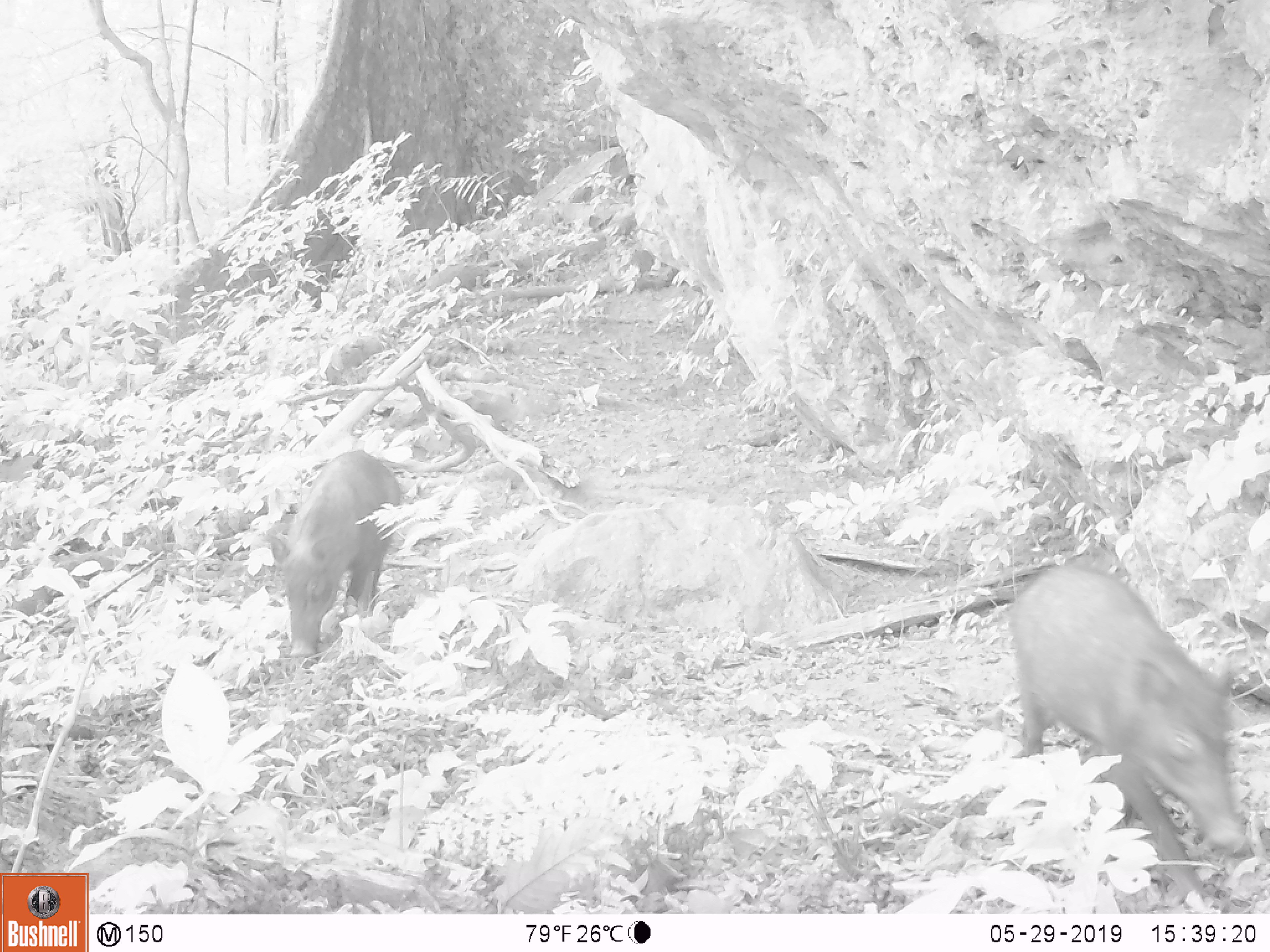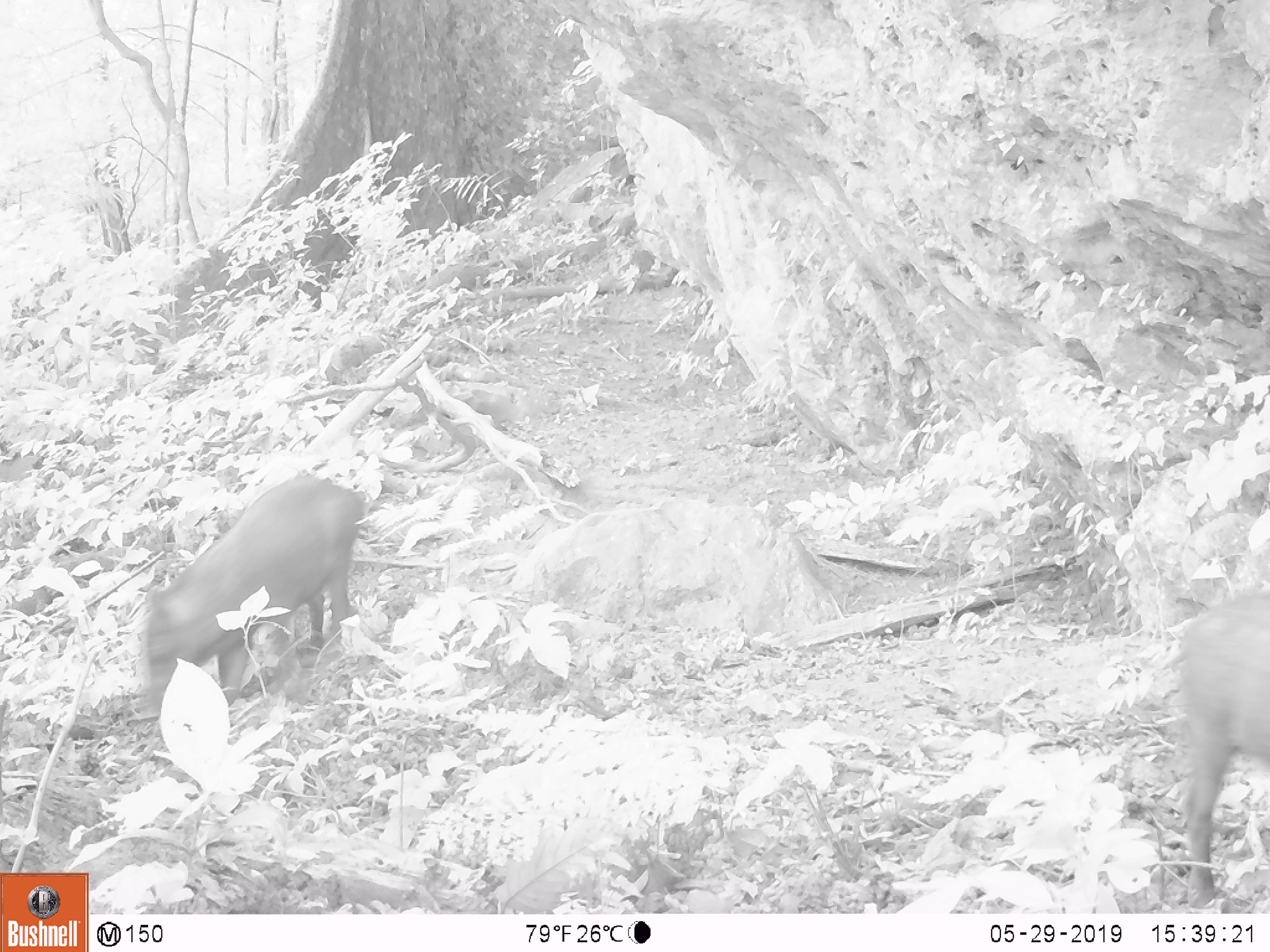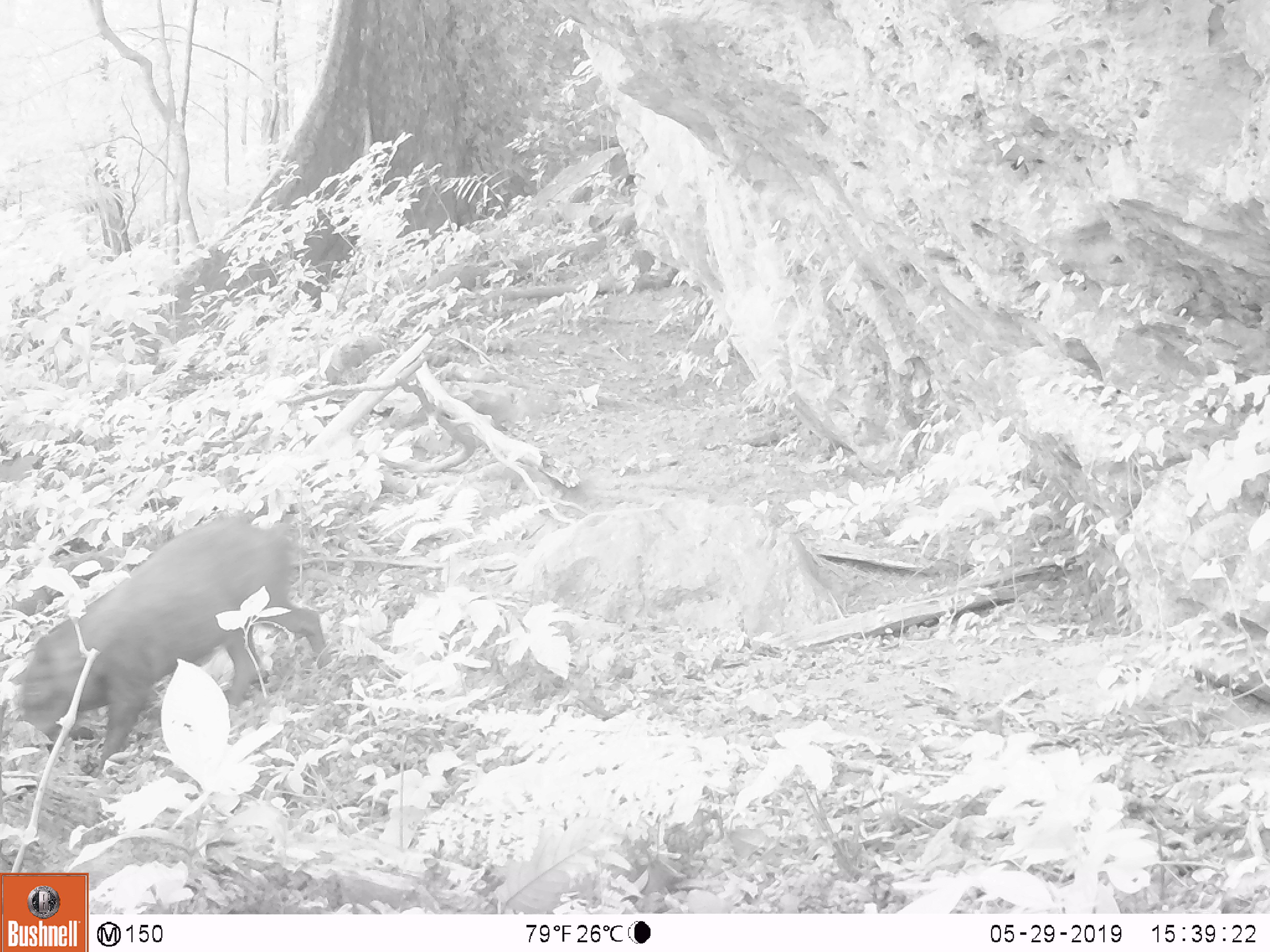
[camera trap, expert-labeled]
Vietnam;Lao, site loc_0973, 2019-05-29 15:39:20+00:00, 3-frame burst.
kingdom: Animalia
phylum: Chordata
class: Mammalia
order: Artiodactyla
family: Suidae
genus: Sus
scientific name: Sus scrofa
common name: eurasian wild pig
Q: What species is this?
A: Eurasian wild pig (Sus scrofa).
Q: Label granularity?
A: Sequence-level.